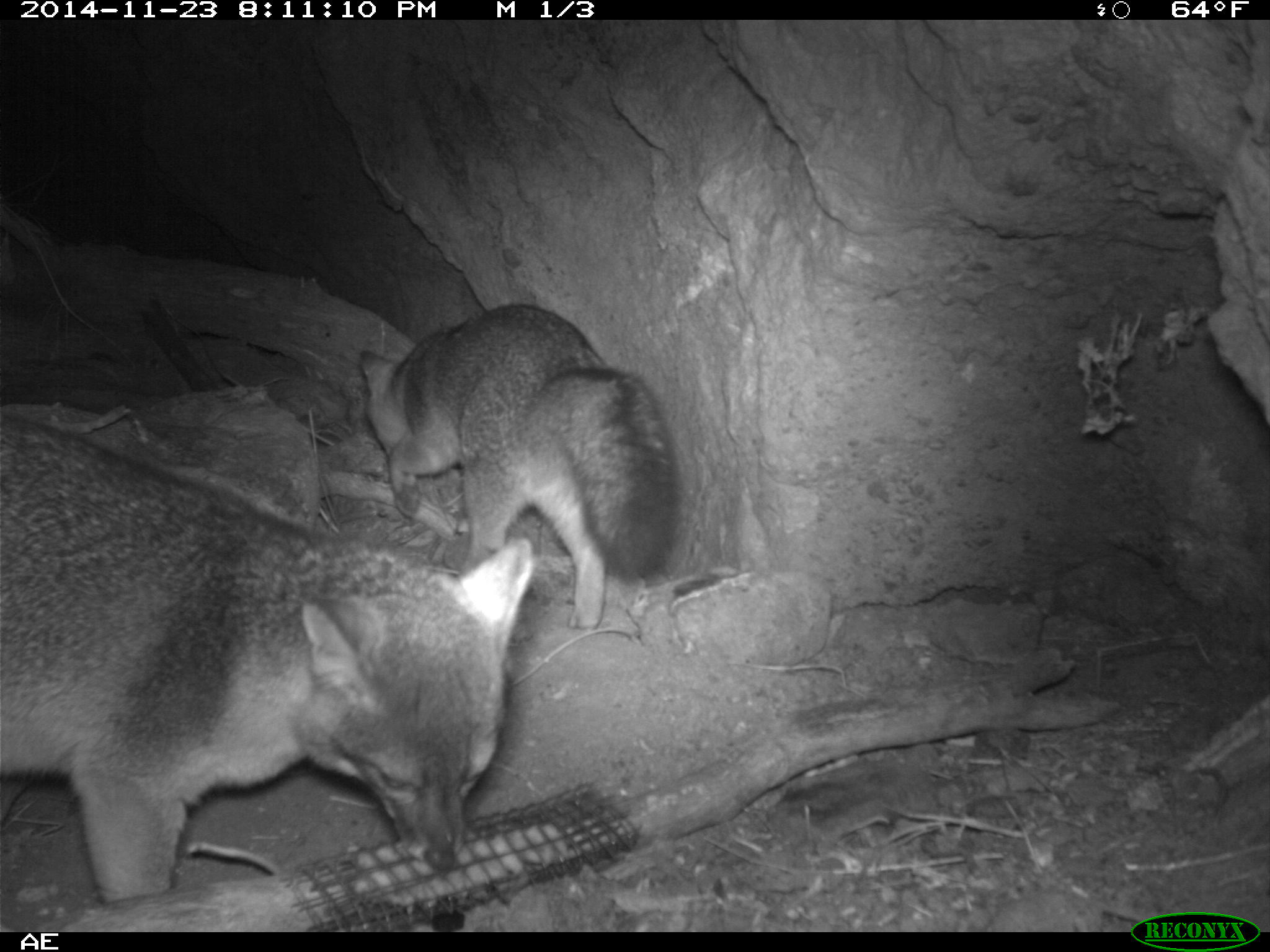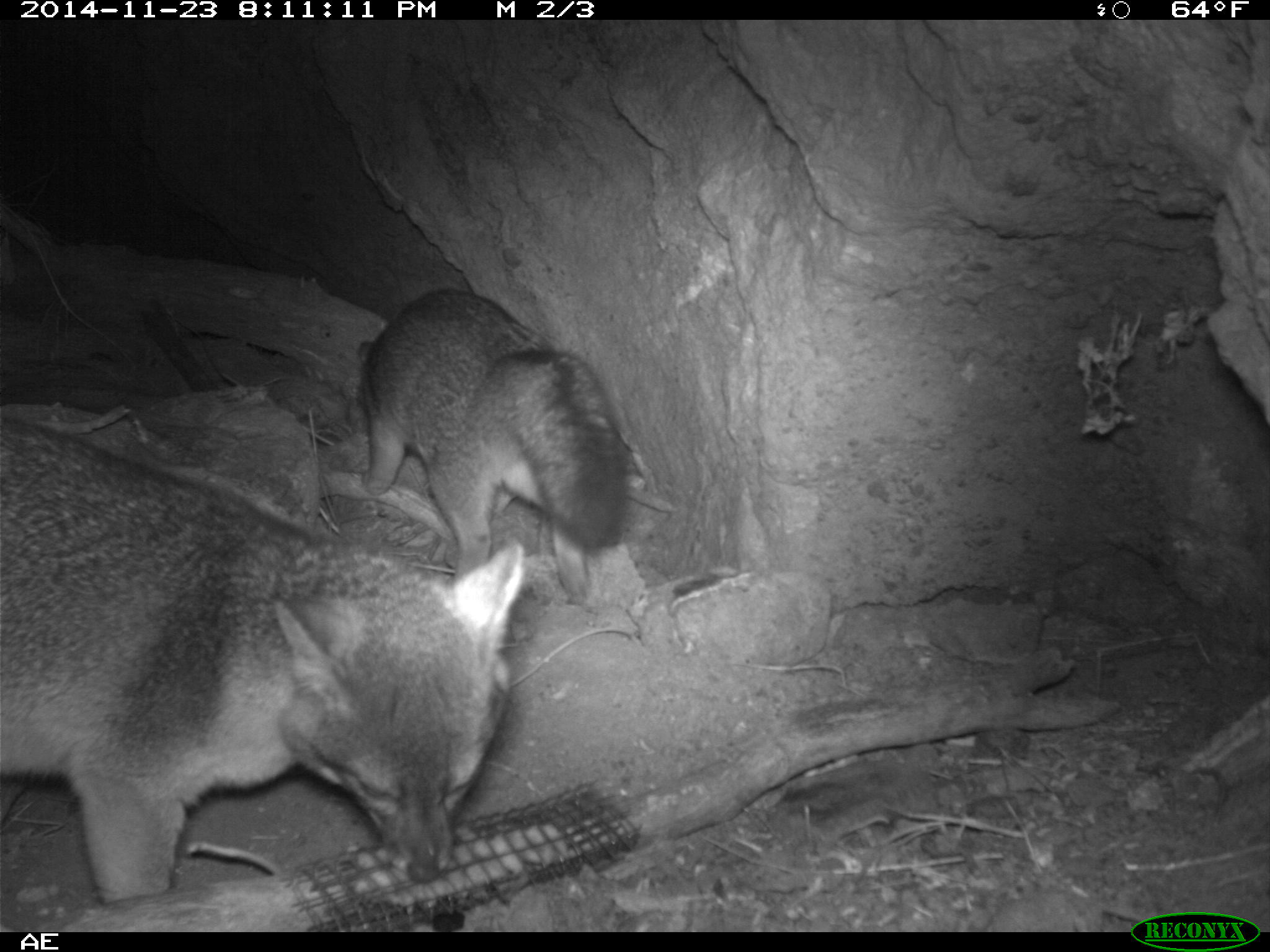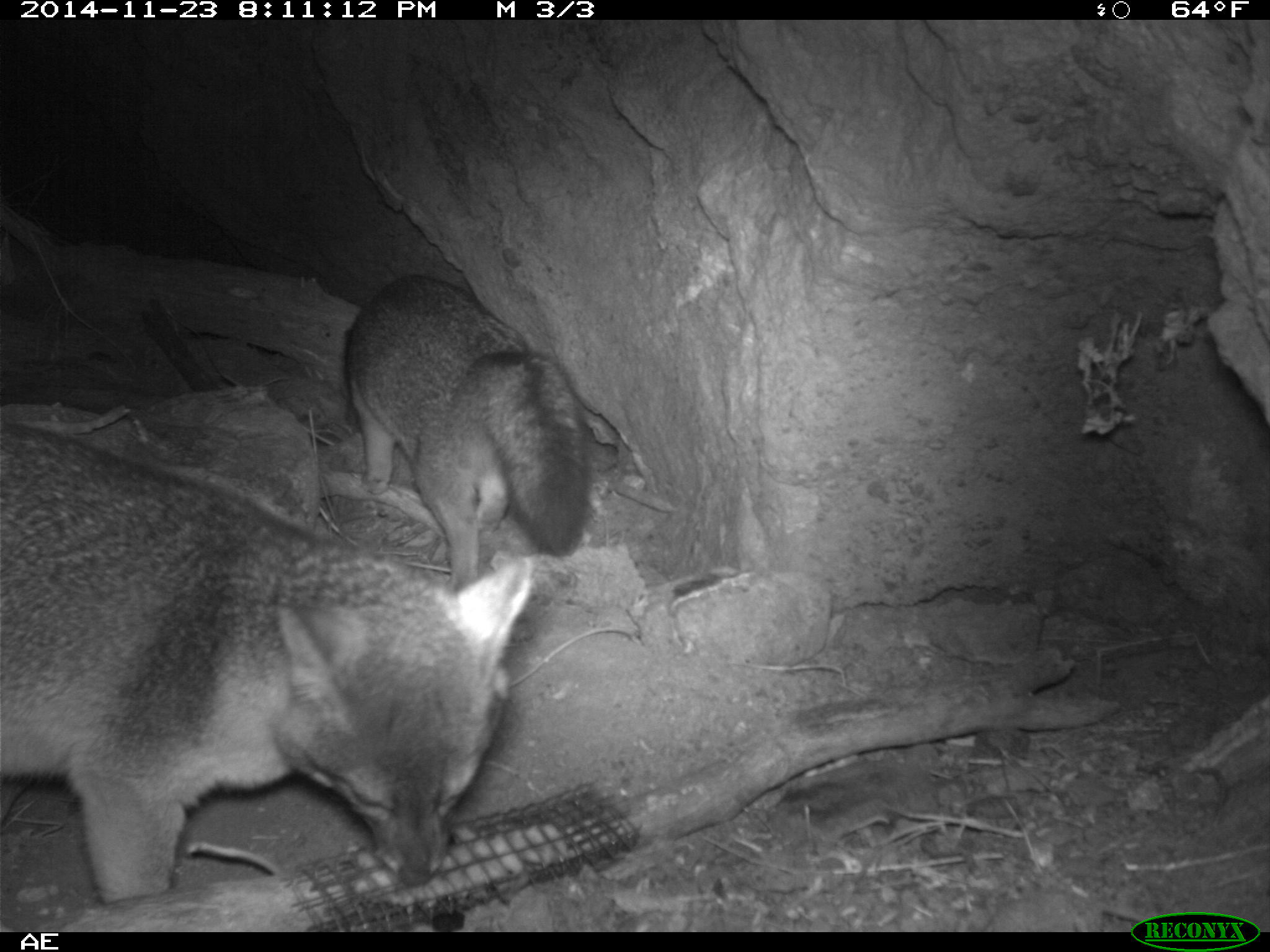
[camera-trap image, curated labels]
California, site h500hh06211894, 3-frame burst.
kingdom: Animalia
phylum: Chordata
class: Mammalia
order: Carnivora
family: Canidae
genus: Urocyon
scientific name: Urocyon littoralis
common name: island fox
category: fox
Fox (island fox) (Urocyon littoralis).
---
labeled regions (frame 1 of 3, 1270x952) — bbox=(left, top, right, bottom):
fox: bbox=(0, 410, 532, 904); bbox=(360, 303, 675, 628)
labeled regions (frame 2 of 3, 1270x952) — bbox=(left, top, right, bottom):
fox: bbox=(0, 412, 523, 904); bbox=(322, 288, 631, 581)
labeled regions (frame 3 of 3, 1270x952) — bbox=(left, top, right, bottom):
fox: bbox=(0, 418, 532, 904); bbox=(343, 273, 588, 595)